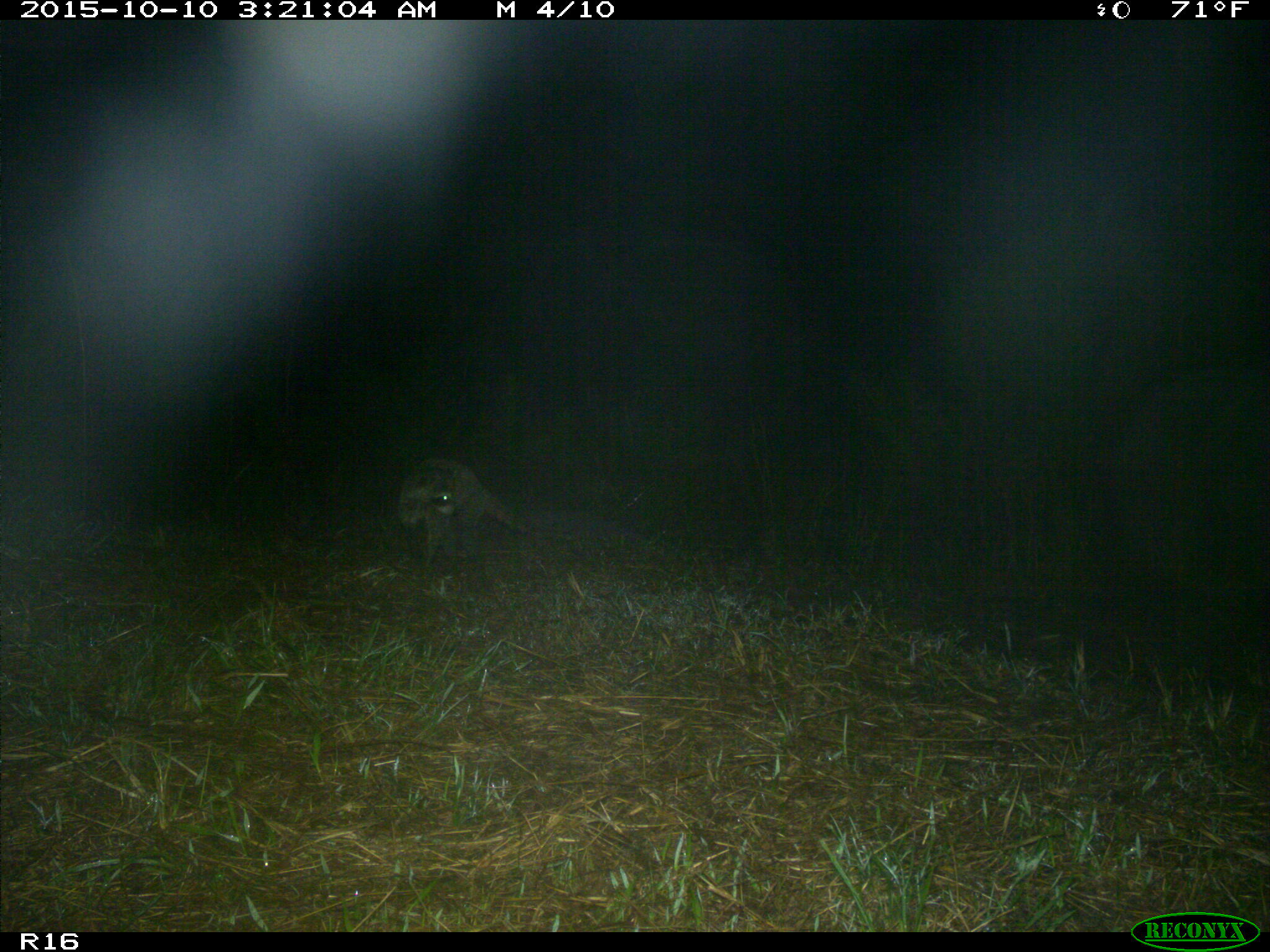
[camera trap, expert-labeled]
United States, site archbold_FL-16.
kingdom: Animalia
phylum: Chordata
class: Mammalia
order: Carnivora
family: Procyonidae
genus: Procyon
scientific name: Procyon lotor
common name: common raccoon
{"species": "Procyon lotor (common raccoon)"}